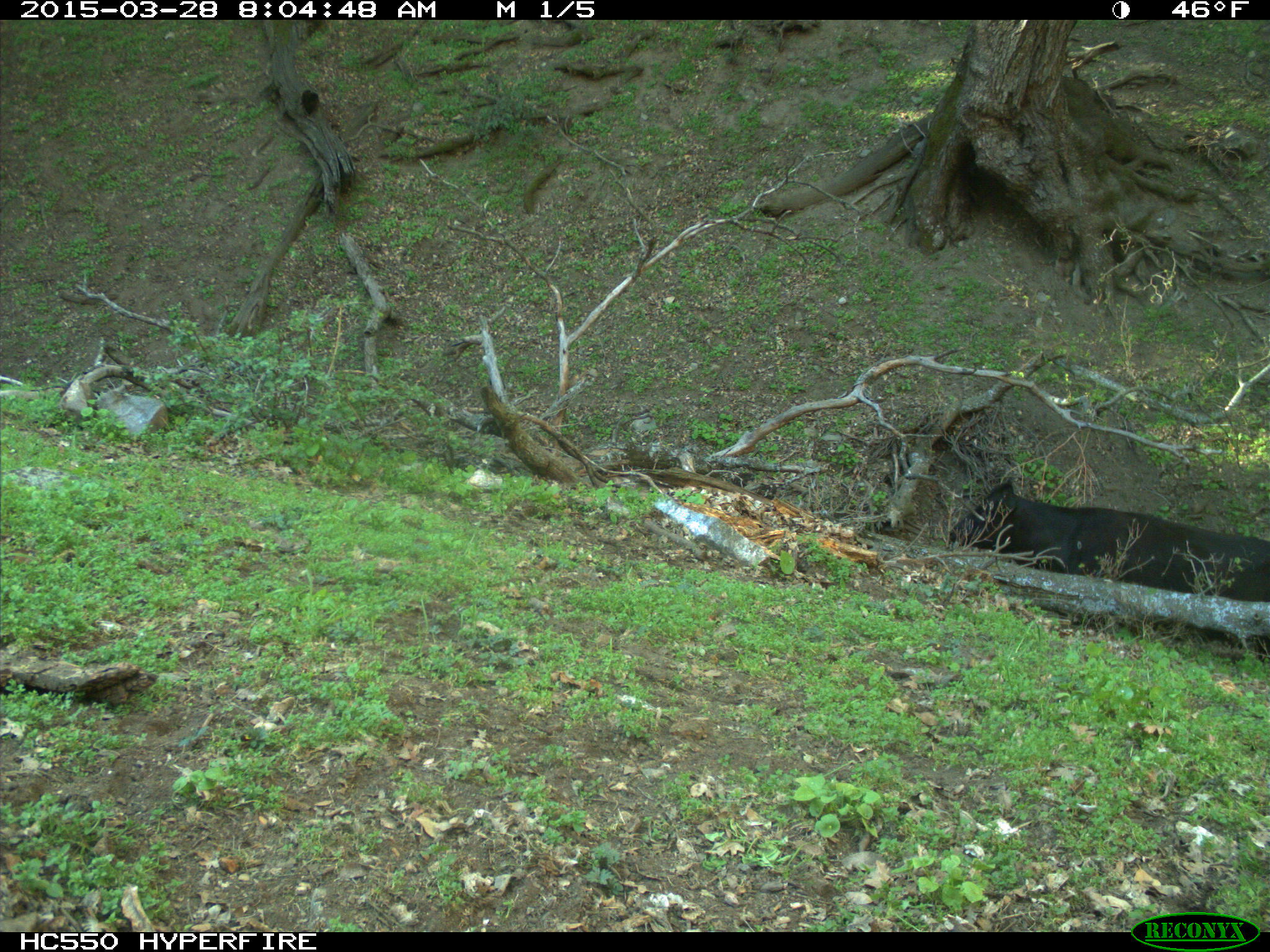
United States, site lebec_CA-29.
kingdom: Animalia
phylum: Chordata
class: Mammalia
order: Artiodactyla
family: Bovidae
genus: Bos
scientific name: Bos taurus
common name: domestic cow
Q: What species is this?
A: Bos taurus (domestic cow).